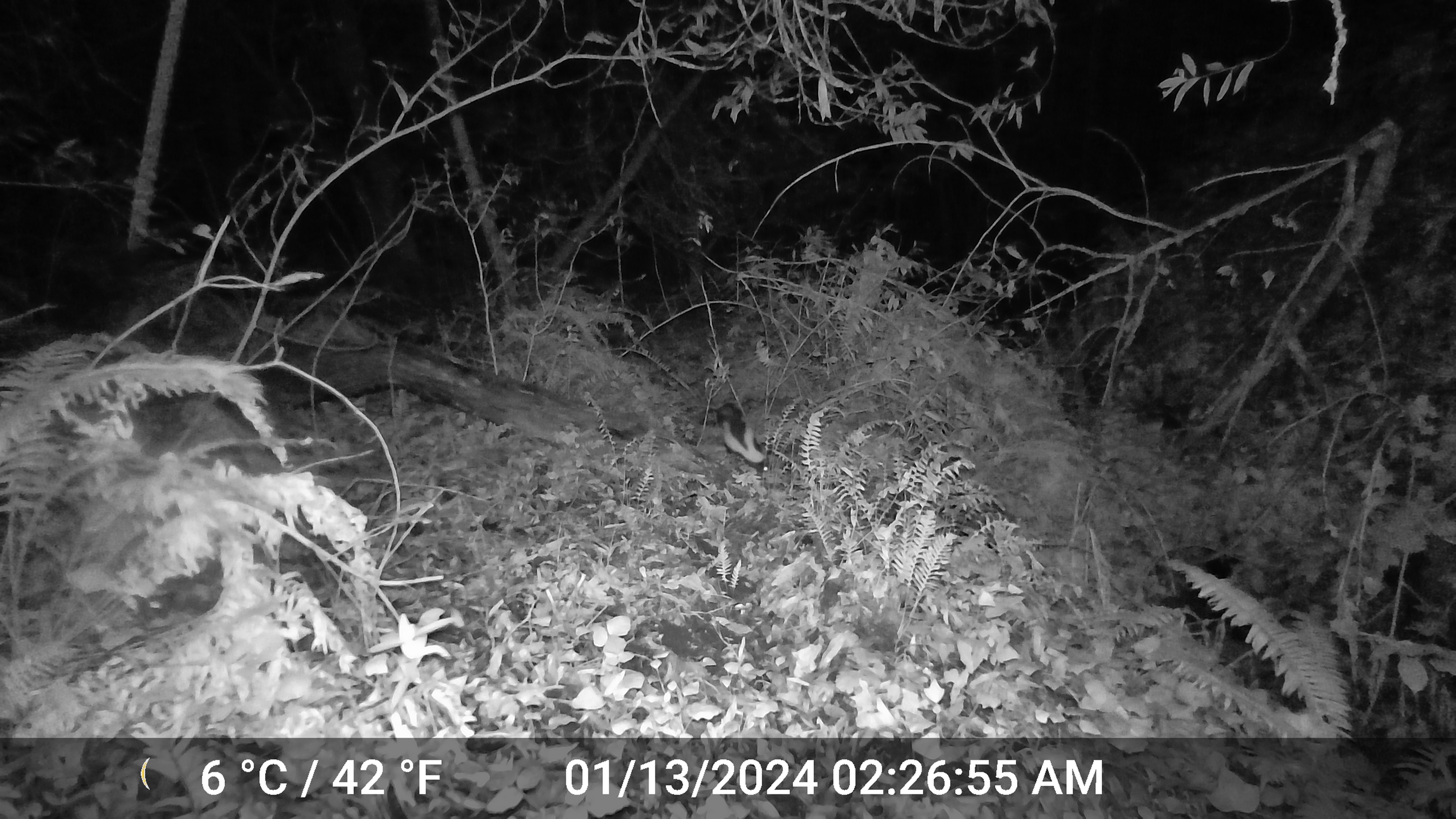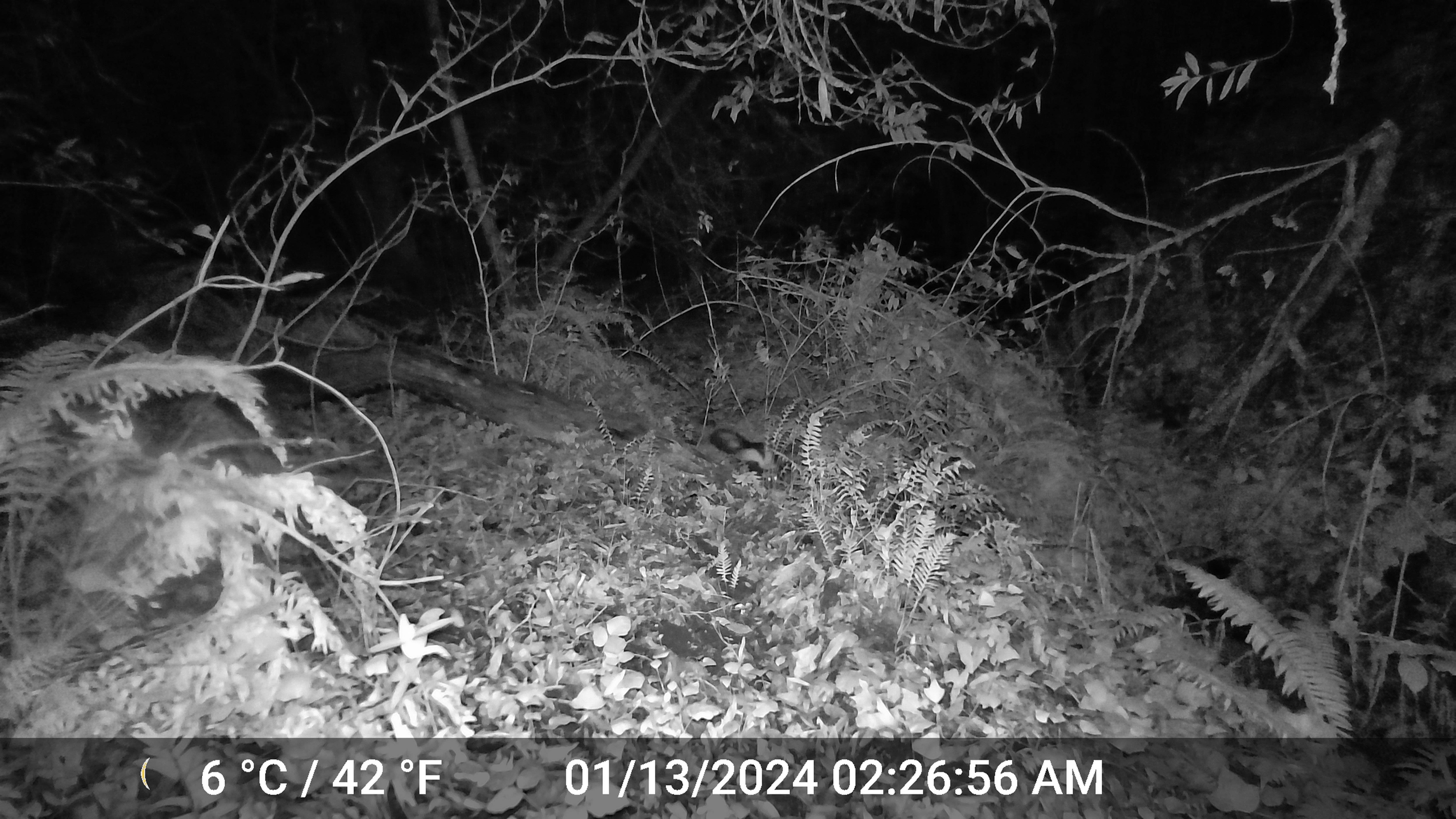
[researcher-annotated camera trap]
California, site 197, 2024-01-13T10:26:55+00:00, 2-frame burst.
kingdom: Animalia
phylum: Chordata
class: Mammalia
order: Carnivora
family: Mephitidae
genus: Mephitis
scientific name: Mephitis mephitis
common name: striped skunk